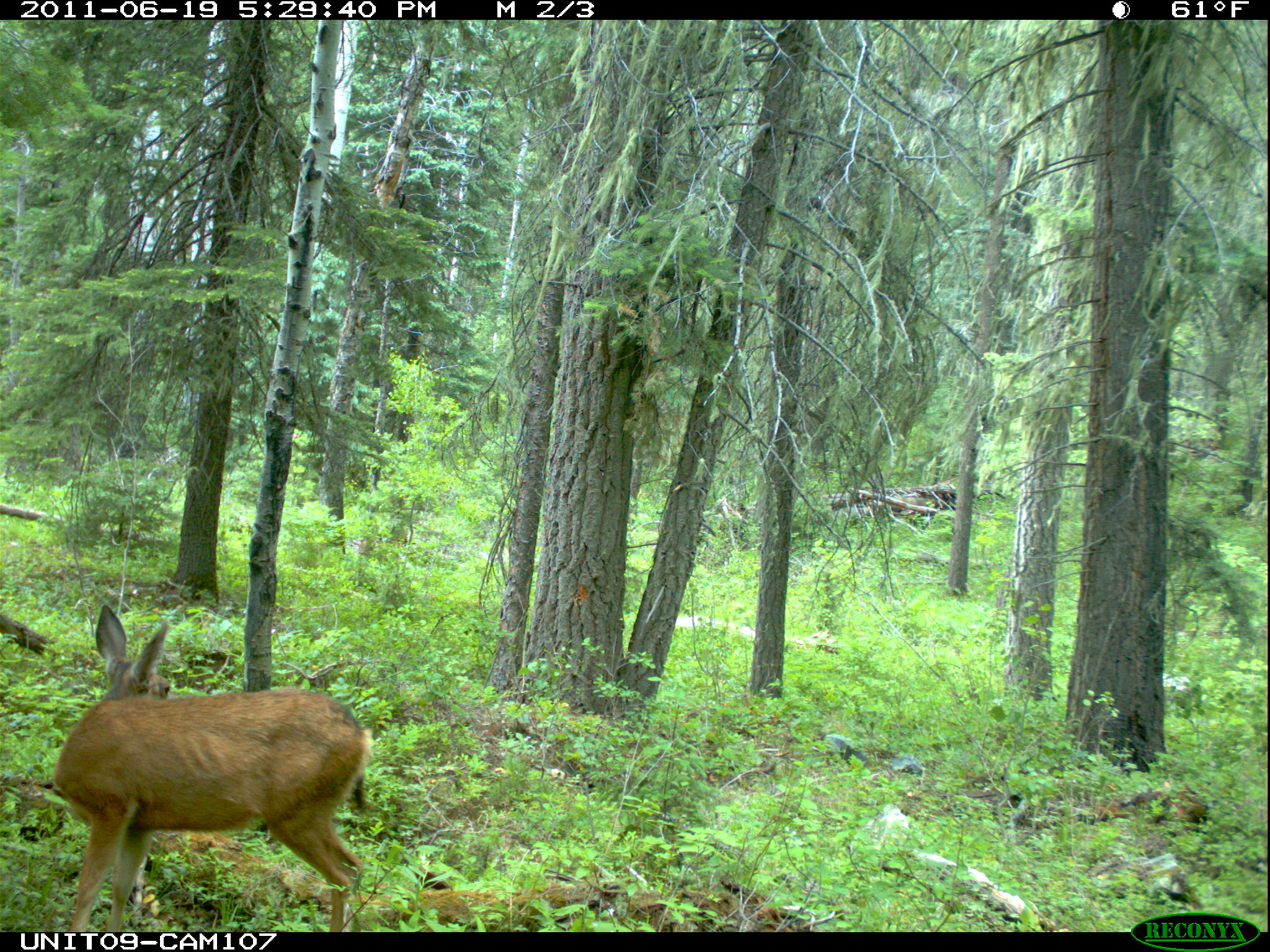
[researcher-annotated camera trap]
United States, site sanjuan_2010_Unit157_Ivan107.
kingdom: Animalia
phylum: Chordata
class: Mammalia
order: Artiodactyla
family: Cervidae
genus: Odocoileus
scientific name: Odocoileus hemionus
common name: mule deer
Odocoileus hemionus (mule deer).